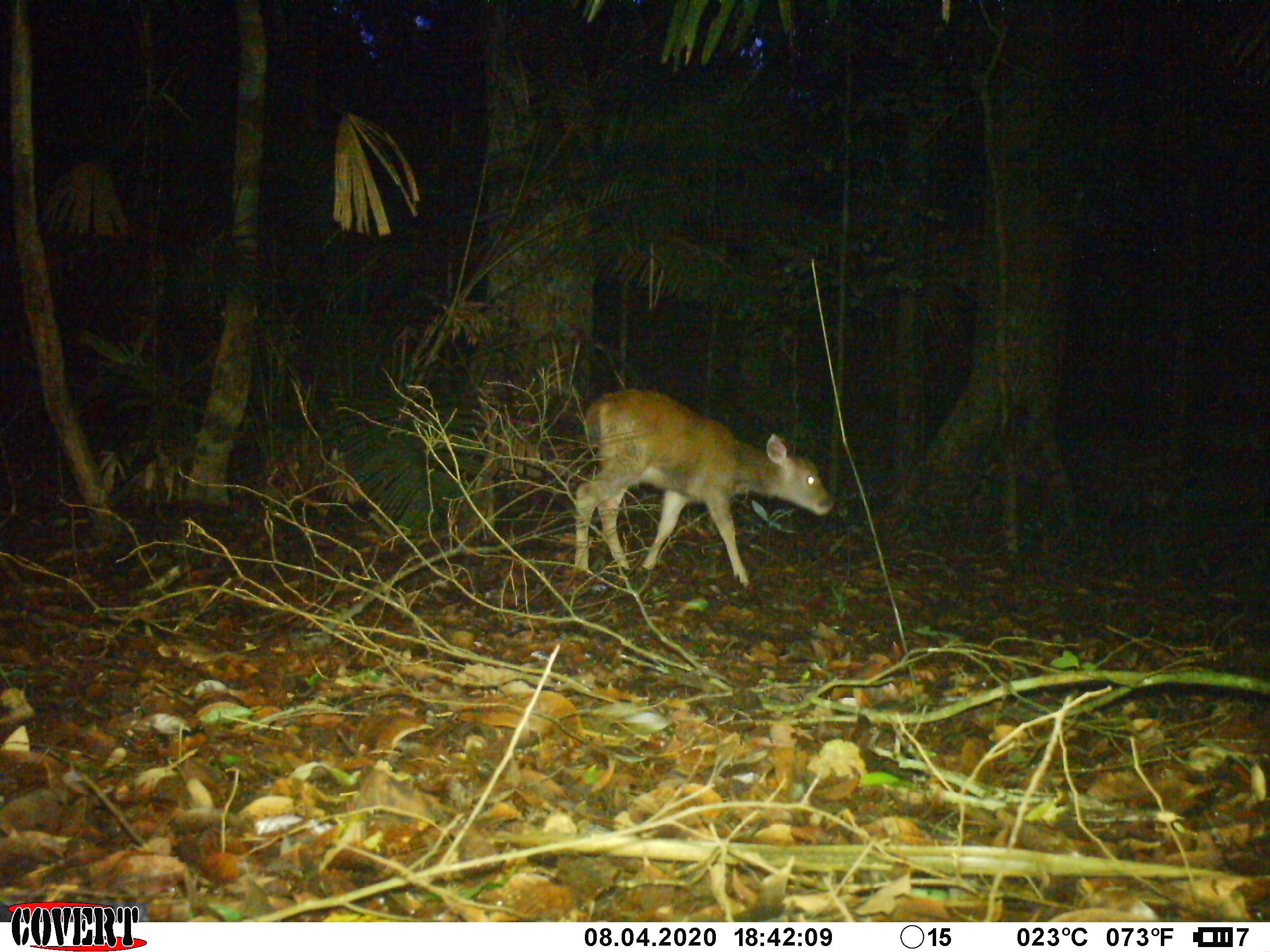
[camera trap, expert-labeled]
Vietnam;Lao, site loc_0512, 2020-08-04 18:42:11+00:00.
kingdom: Animalia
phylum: Chordata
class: Mammalia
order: Artiodactyla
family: Cervidae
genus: Rusa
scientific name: Rusa unicolor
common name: sambar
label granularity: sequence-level